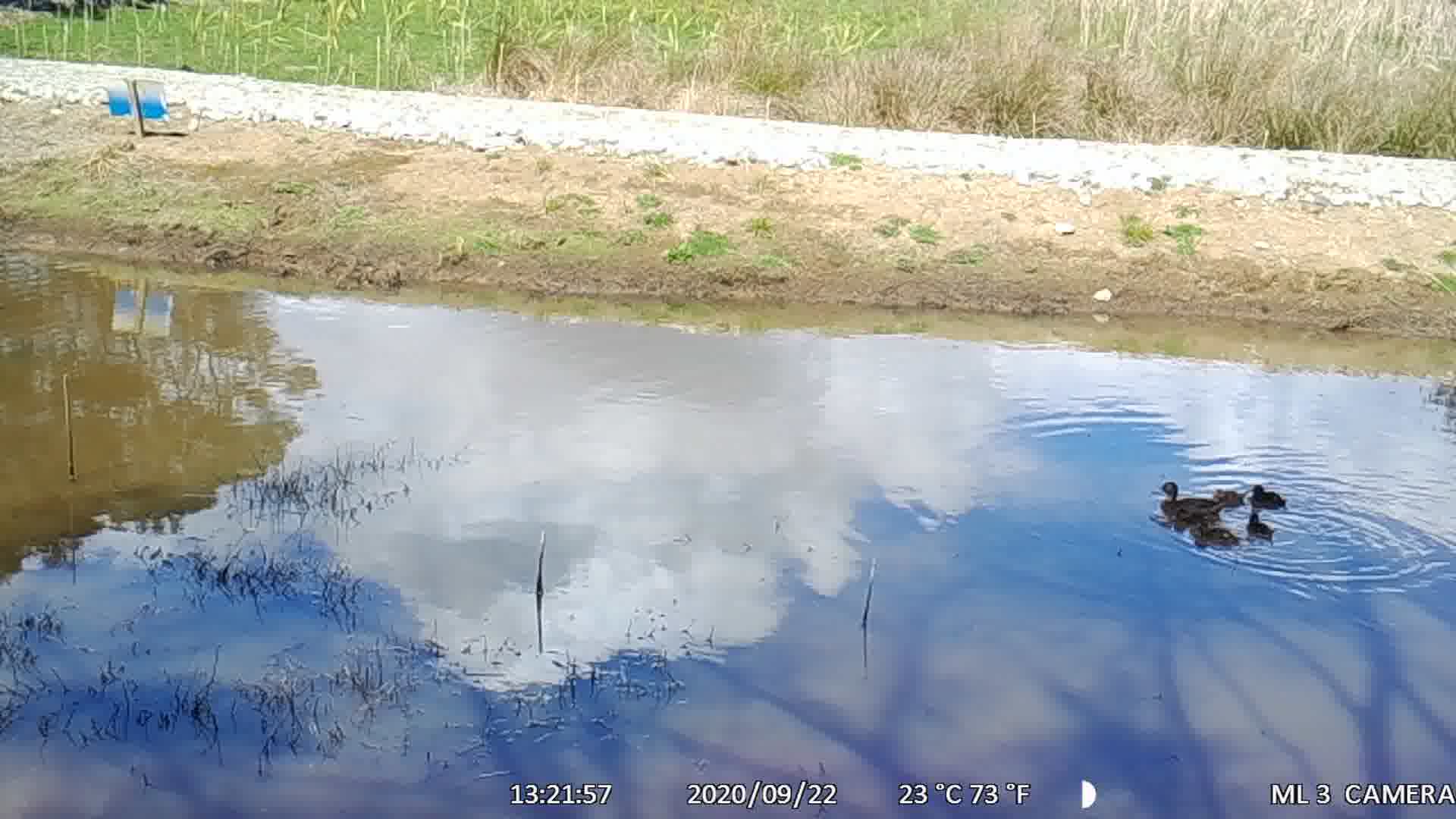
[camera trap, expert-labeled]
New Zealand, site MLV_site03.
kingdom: Animalia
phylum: Chordata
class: Aves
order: Anseriformes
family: Anatidae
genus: Anas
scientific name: Anas chlorotis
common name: brown teal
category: pateke